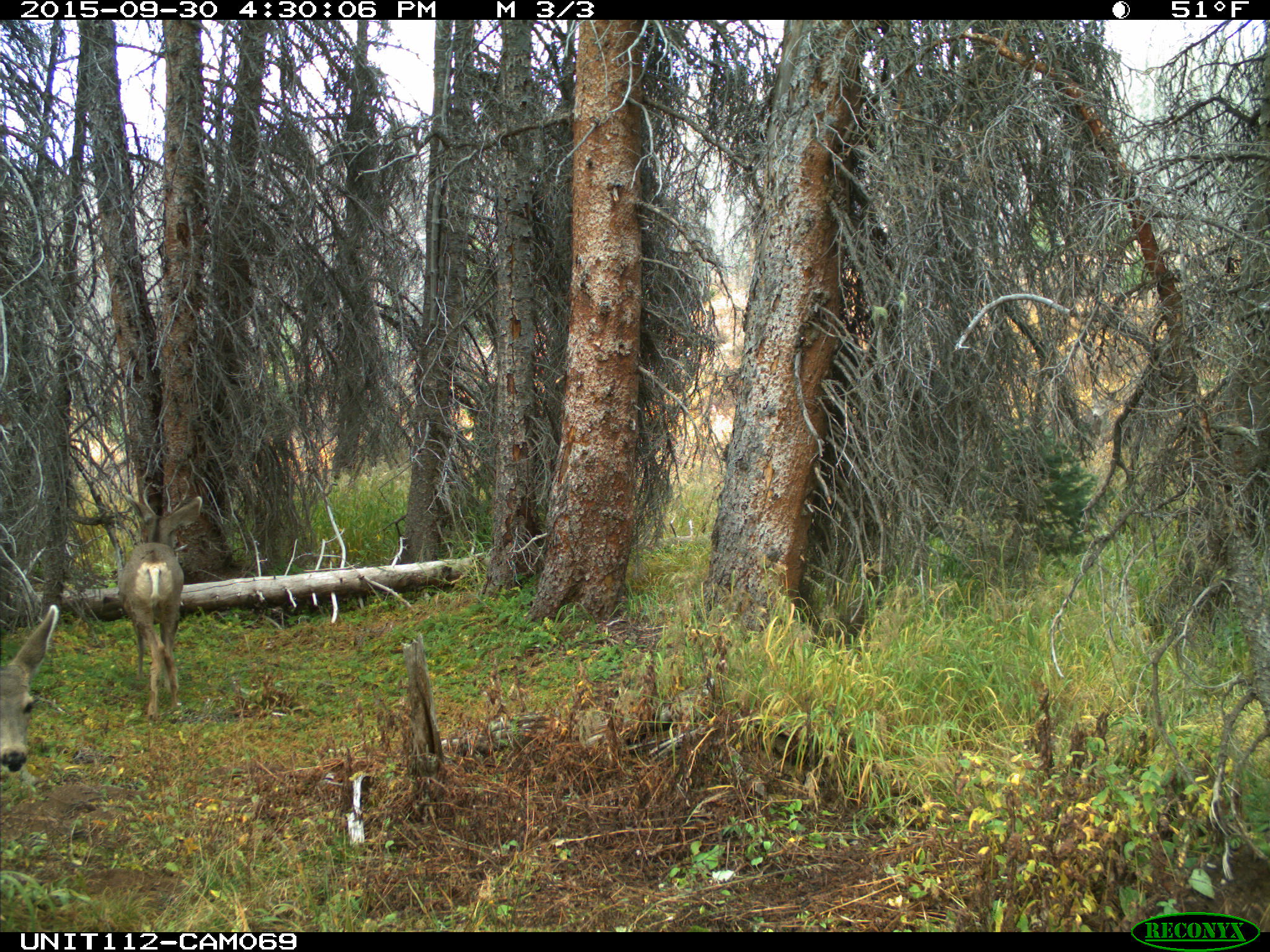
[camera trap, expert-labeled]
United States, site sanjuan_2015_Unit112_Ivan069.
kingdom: Animalia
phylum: Chordata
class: Mammalia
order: Artiodactyla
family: Cervidae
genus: Odocoileus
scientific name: Odocoileus hemionus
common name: mule deer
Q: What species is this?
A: Odocoileus hemionus (mule deer).